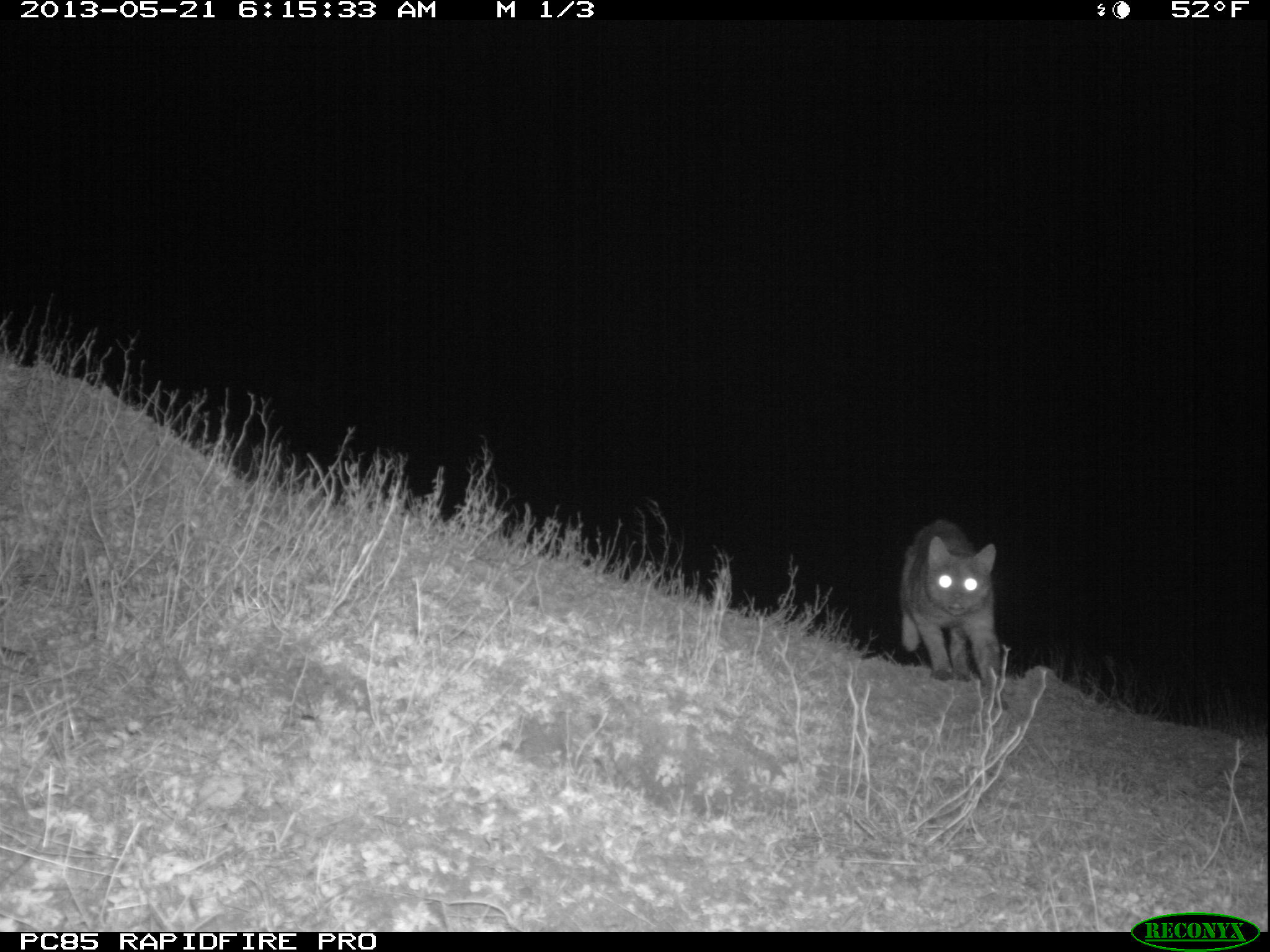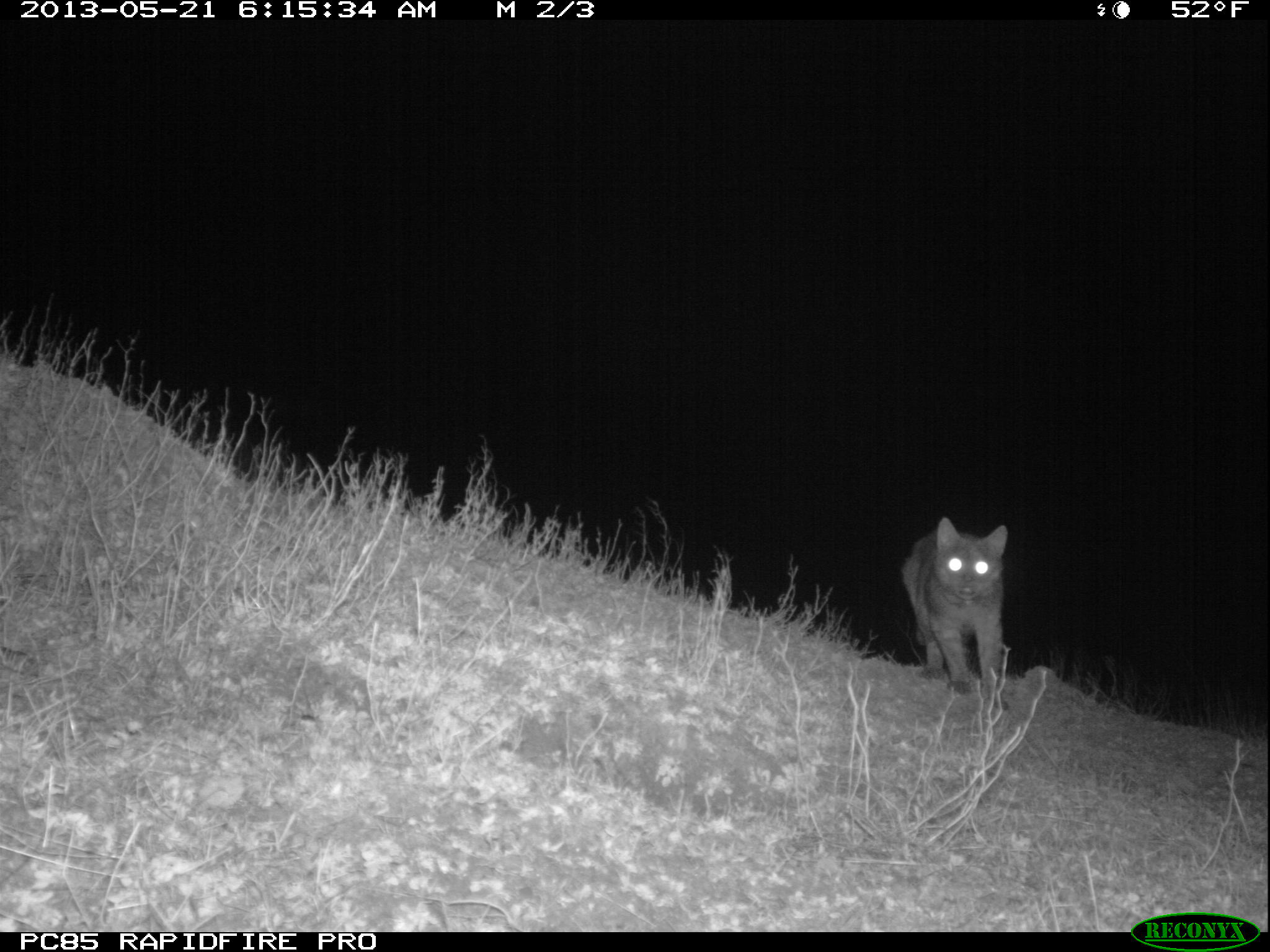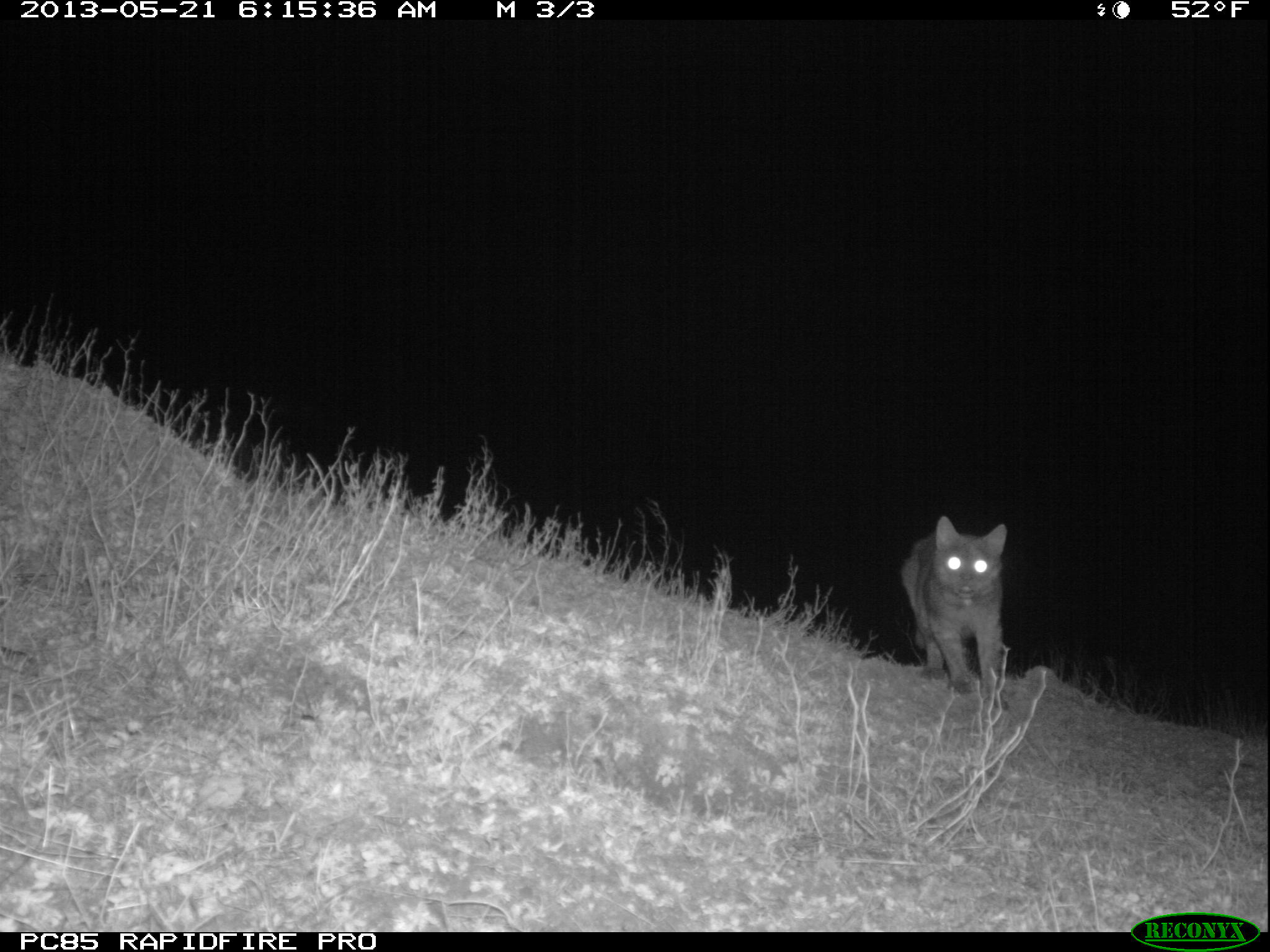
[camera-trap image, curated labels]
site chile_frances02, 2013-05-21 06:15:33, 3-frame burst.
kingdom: Animalia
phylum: Chordata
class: Mammalia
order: Carnivora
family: Felidae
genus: Felis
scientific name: Felis catus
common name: cat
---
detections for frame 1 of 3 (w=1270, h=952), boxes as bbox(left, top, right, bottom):
cat: bbox(894, 515, 1007, 708)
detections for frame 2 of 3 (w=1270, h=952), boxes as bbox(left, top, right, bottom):
cat: bbox(899, 518, 1009, 701)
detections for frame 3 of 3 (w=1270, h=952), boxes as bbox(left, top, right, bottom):
cat: bbox(897, 515, 1008, 705)